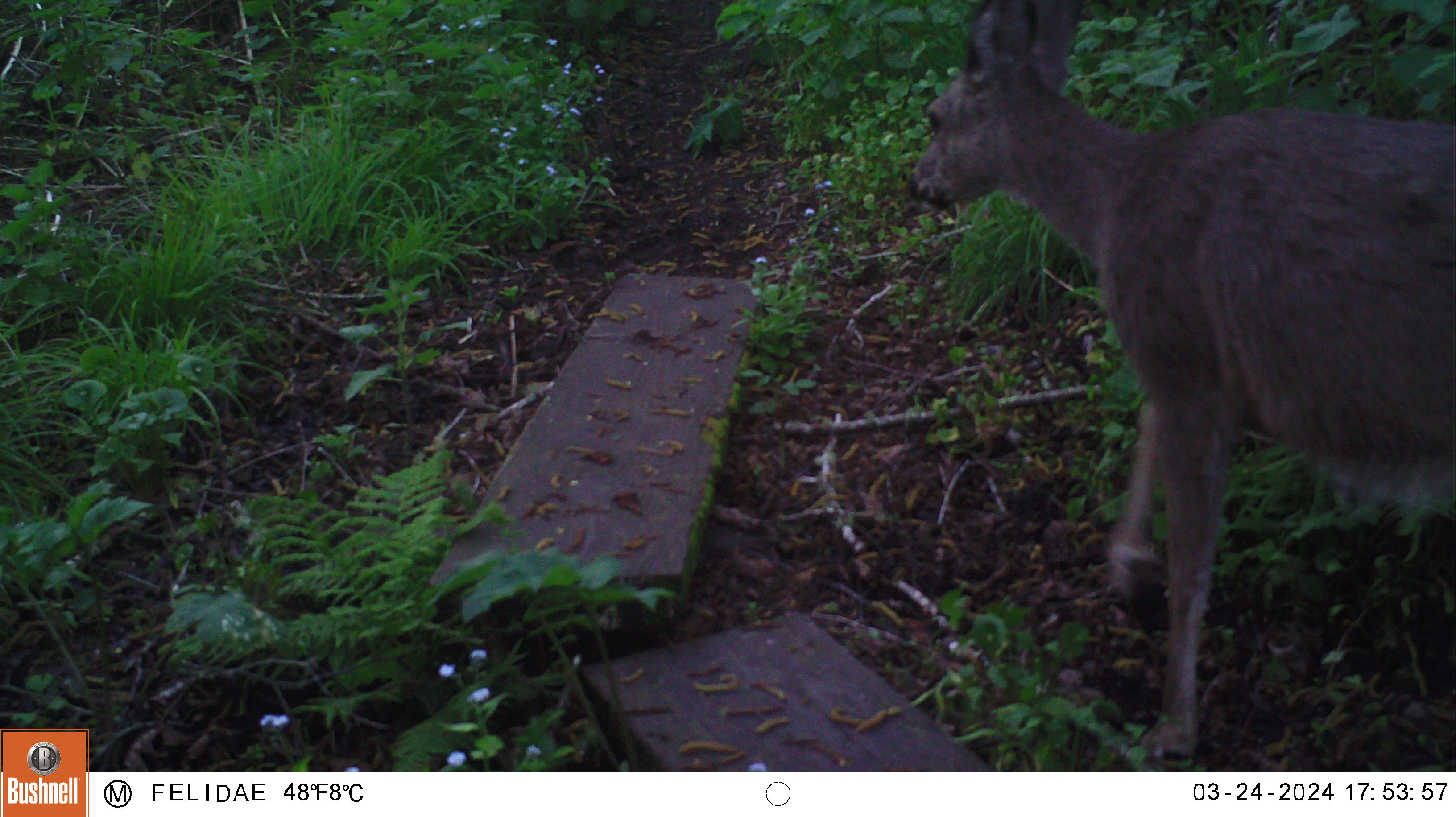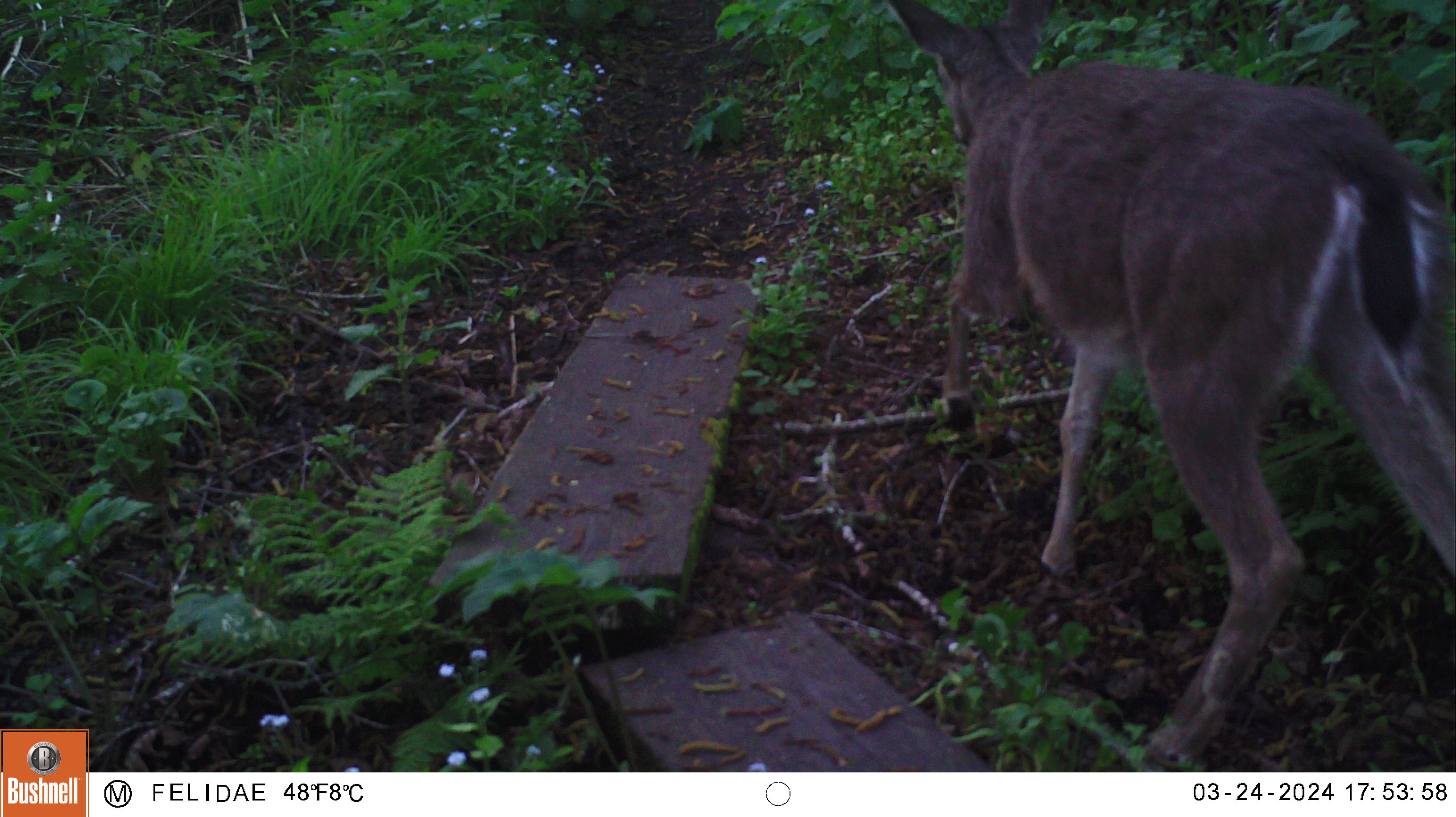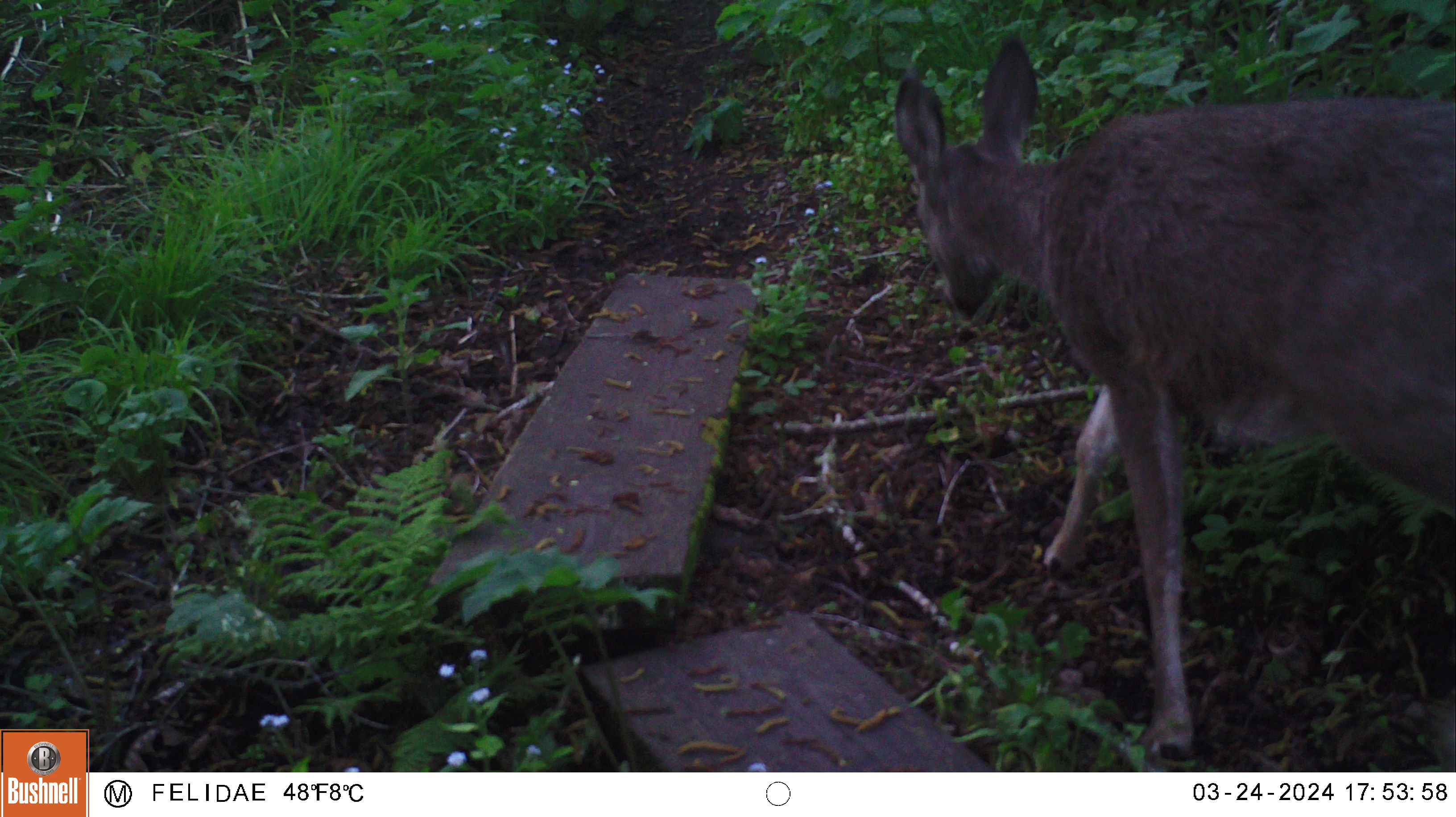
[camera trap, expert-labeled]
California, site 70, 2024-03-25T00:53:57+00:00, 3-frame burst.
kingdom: Animalia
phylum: Chordata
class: Mammalia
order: Artiodactyla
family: Cervidae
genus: Odocoileus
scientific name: Odocoileus hemionus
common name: mule deer